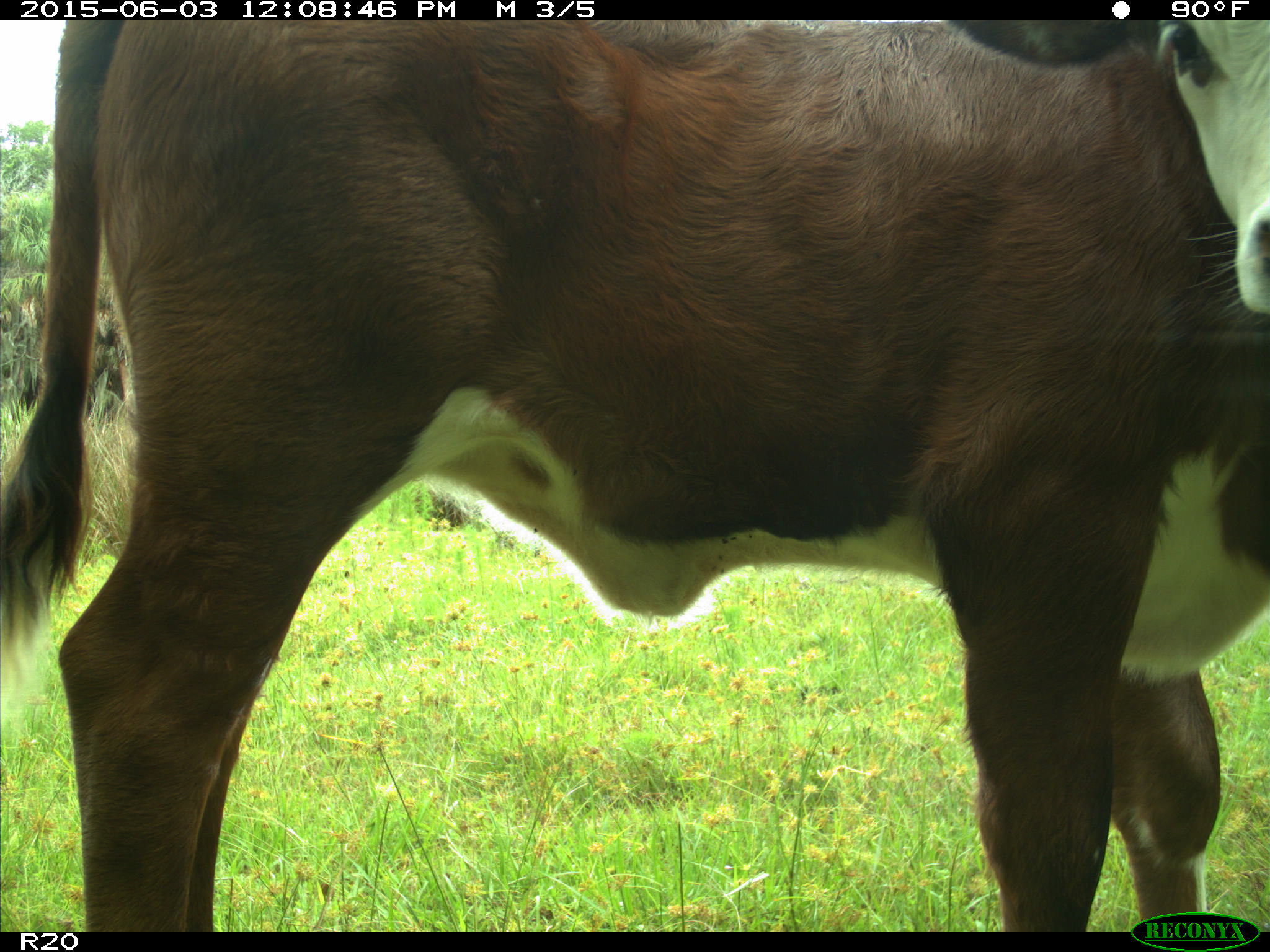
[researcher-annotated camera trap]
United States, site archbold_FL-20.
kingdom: Animalia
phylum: Chordata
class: Mammalia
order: Artiodactyla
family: Bovidae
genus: Bos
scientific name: Bos taurus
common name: domestic cow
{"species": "Bos taurus (domestic cow)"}